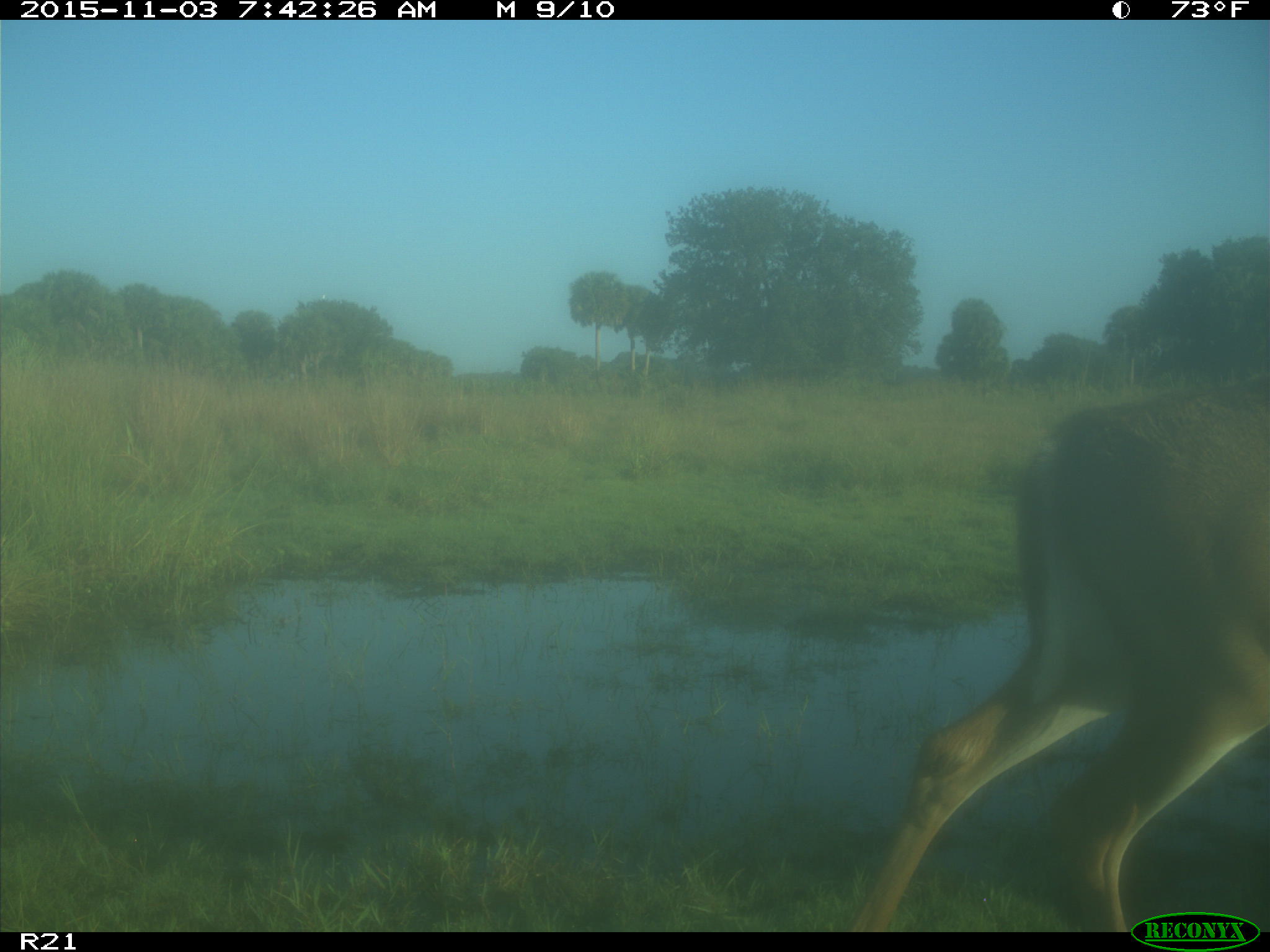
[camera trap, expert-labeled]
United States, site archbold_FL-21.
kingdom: Animalia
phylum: Chordata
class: Mammalia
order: Artiodactyla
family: Cervidae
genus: Odocoileus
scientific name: Odocoileus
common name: deer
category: unidentified deer